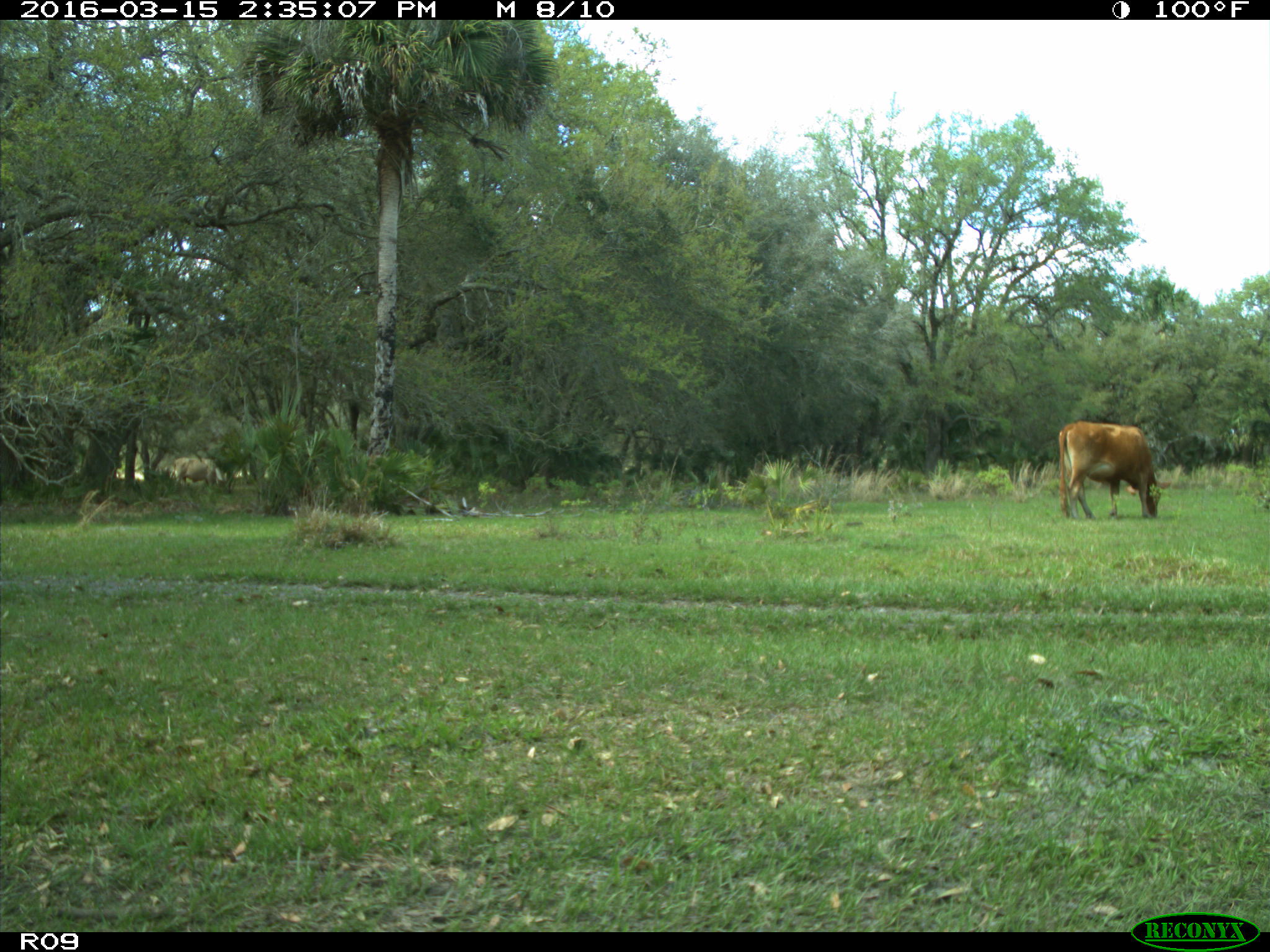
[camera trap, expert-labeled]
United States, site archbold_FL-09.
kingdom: Animalia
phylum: Chordata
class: Mammalia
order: Artiodactyla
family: Bovidae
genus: Bos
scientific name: Bos taurus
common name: domestic cow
Bos taurus (domestic cow).